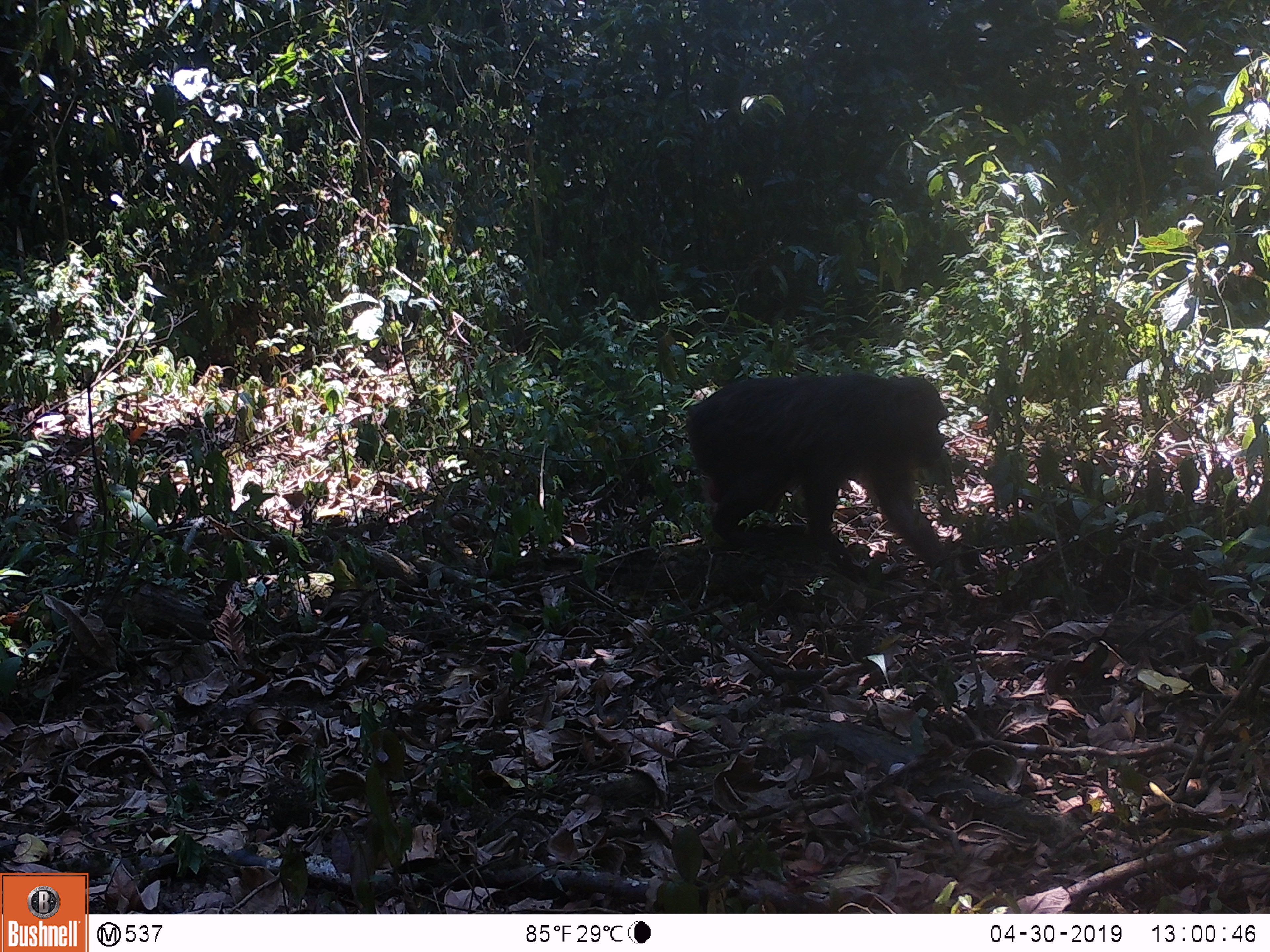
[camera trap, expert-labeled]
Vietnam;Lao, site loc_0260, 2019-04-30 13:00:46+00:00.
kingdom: Animalia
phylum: Chordata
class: Mammalia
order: Primates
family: Cercopithecidae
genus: Macaca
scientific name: Macaca arctoides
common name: stump-tailed macaque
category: stump tailed macaque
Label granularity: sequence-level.